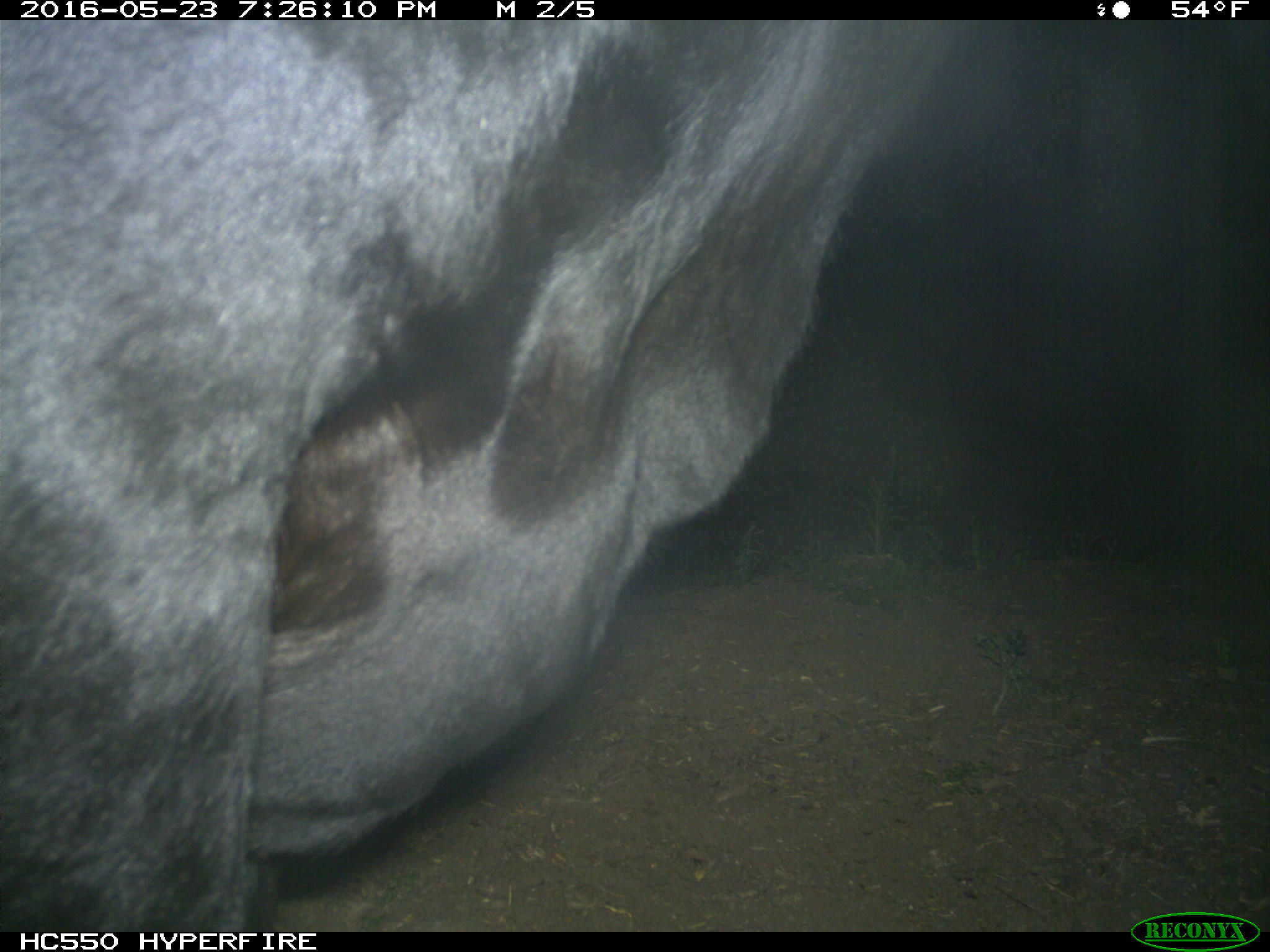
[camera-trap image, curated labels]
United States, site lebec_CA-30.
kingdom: Animalia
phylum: Chordata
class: Mammalia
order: Artiodactyla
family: Bovidae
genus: Bos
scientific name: Bos taurus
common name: domestic cow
Bos taurus (domestic cow).